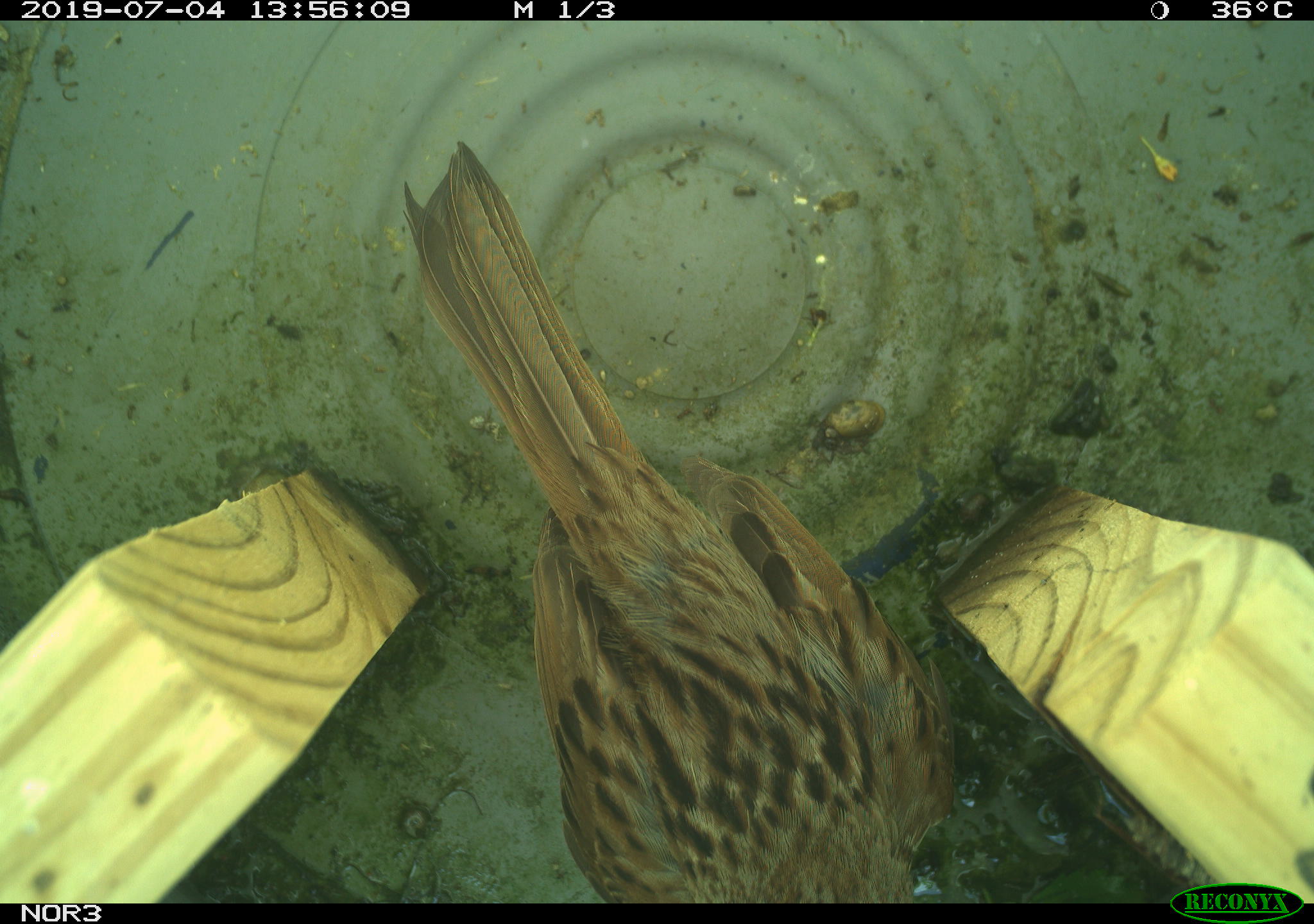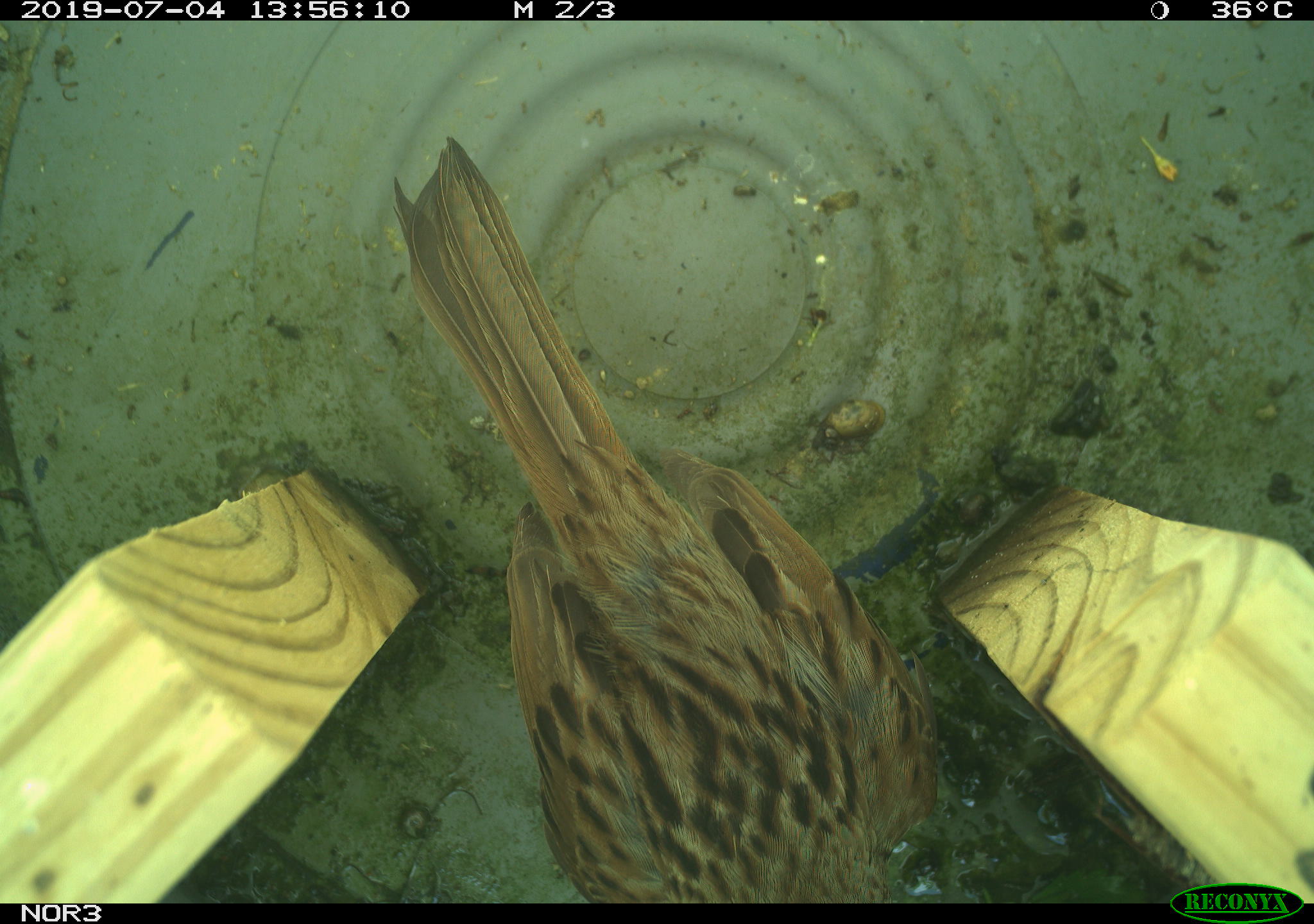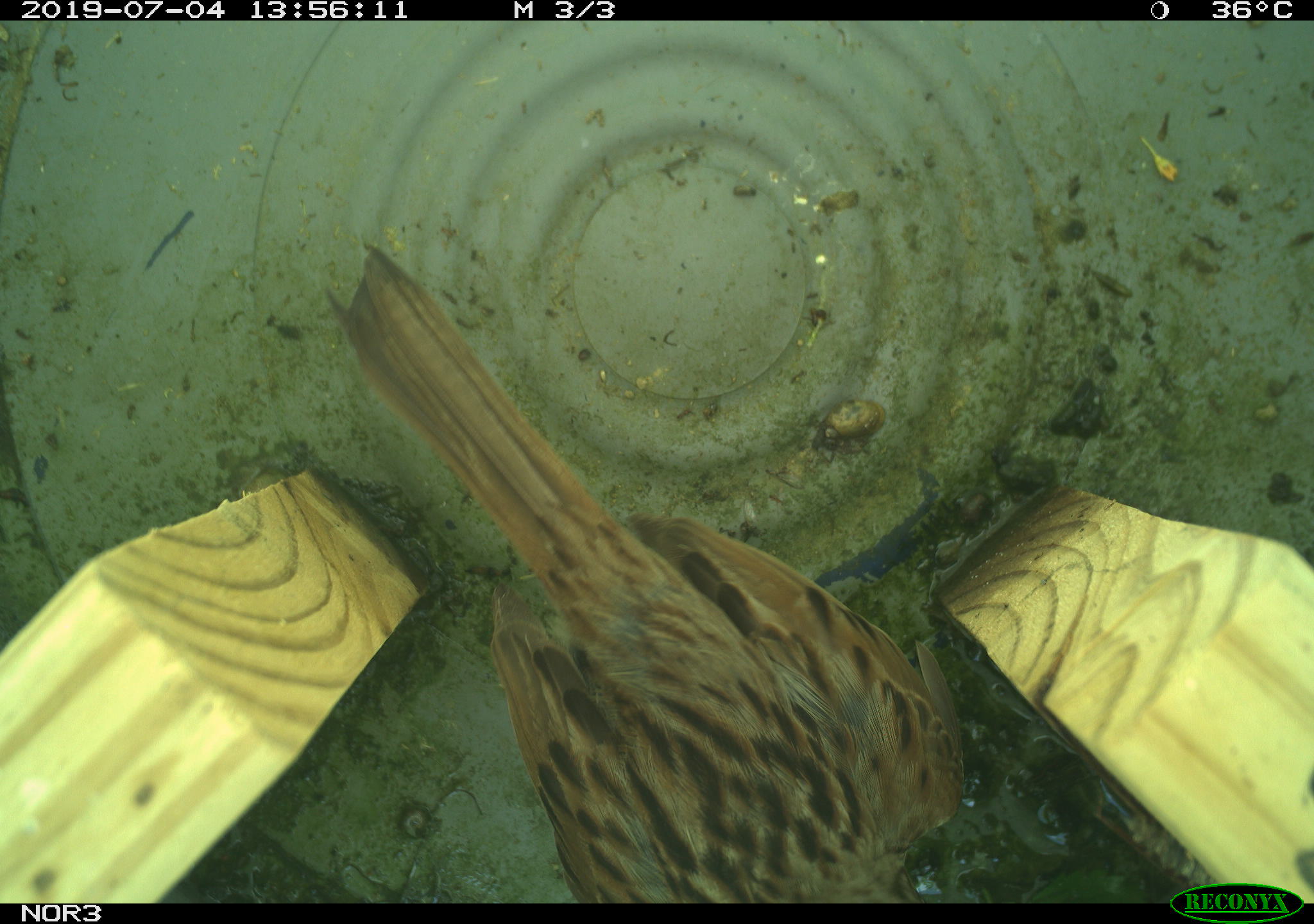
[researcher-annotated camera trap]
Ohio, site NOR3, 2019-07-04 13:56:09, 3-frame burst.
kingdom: Animalia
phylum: Chordata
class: Aves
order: Passeriformes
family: Passerellidae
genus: Melospiza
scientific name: Melospiza melodia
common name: song sparrow